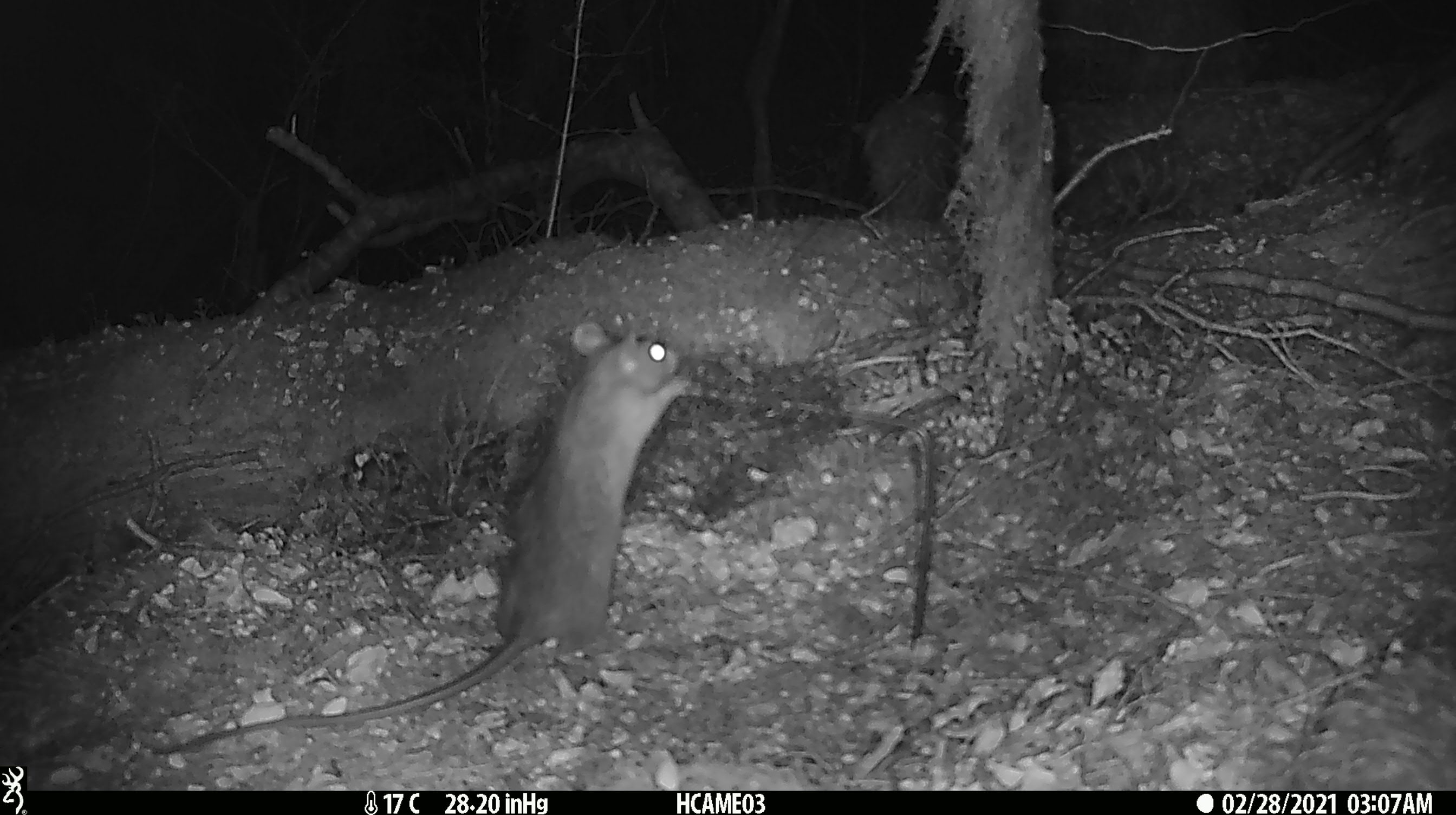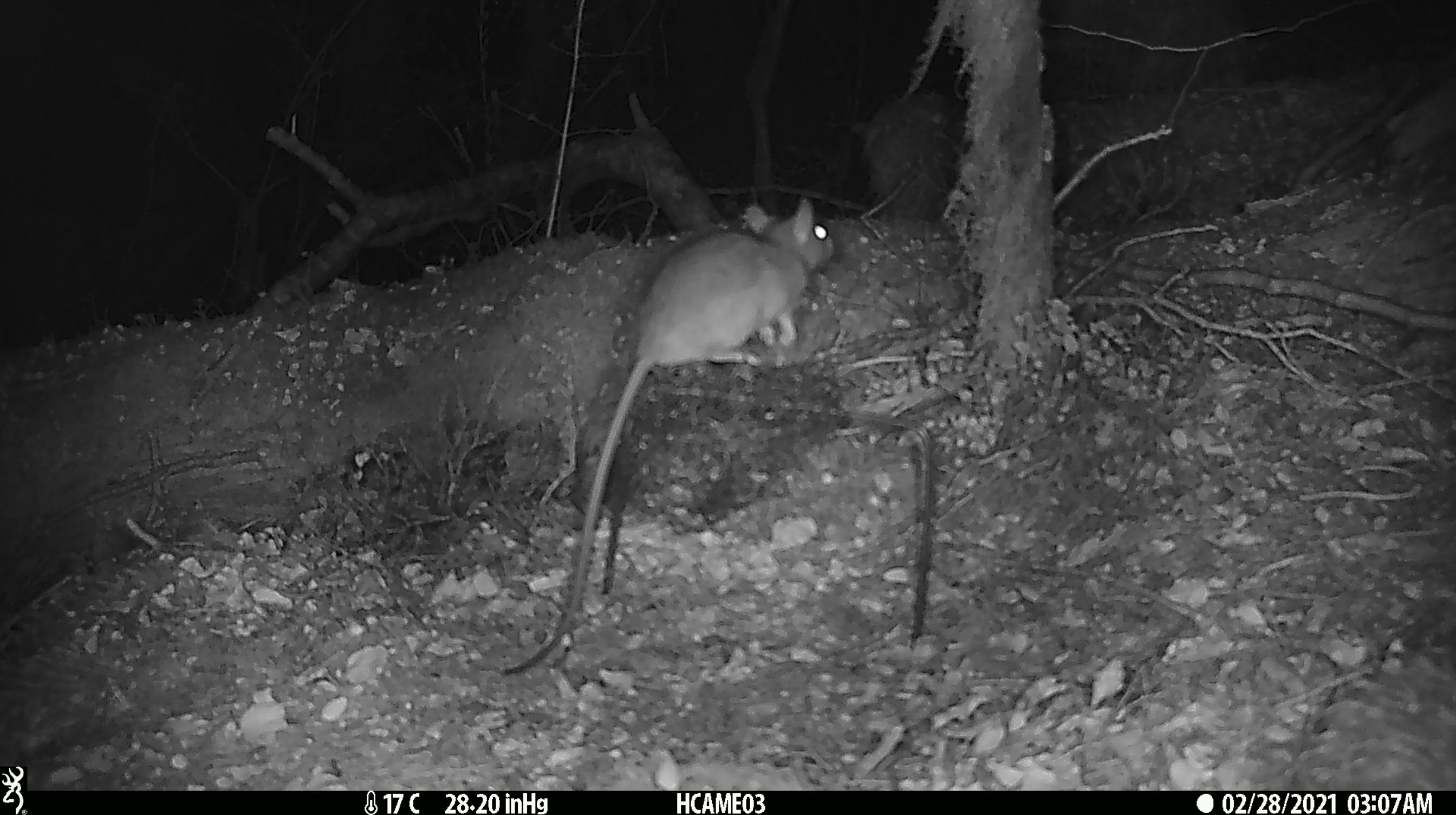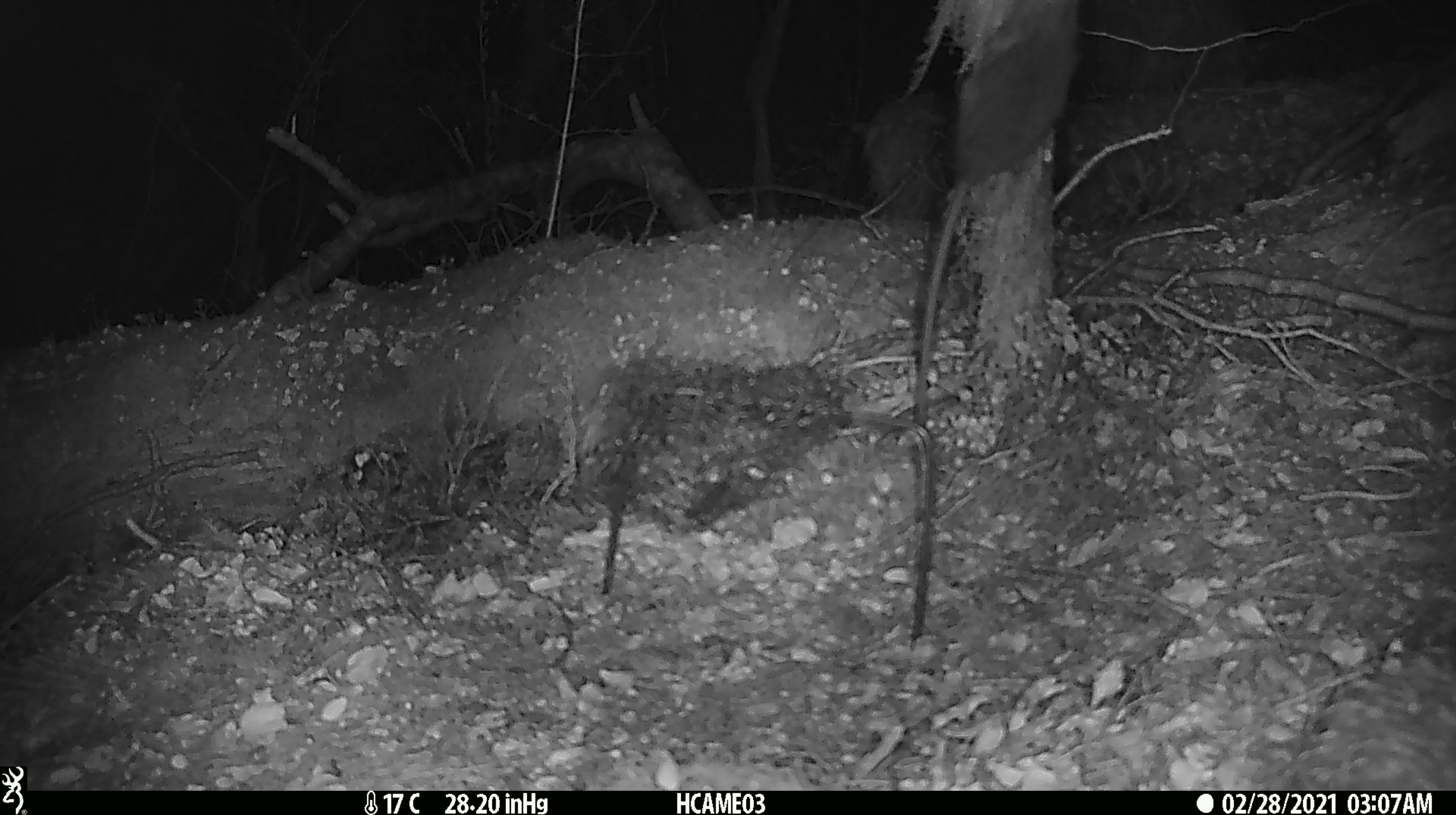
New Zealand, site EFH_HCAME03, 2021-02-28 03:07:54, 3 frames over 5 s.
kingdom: Animalia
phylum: Chordata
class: Mammalia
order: Rodentia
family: Muridae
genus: Rattus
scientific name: Rattus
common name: rat